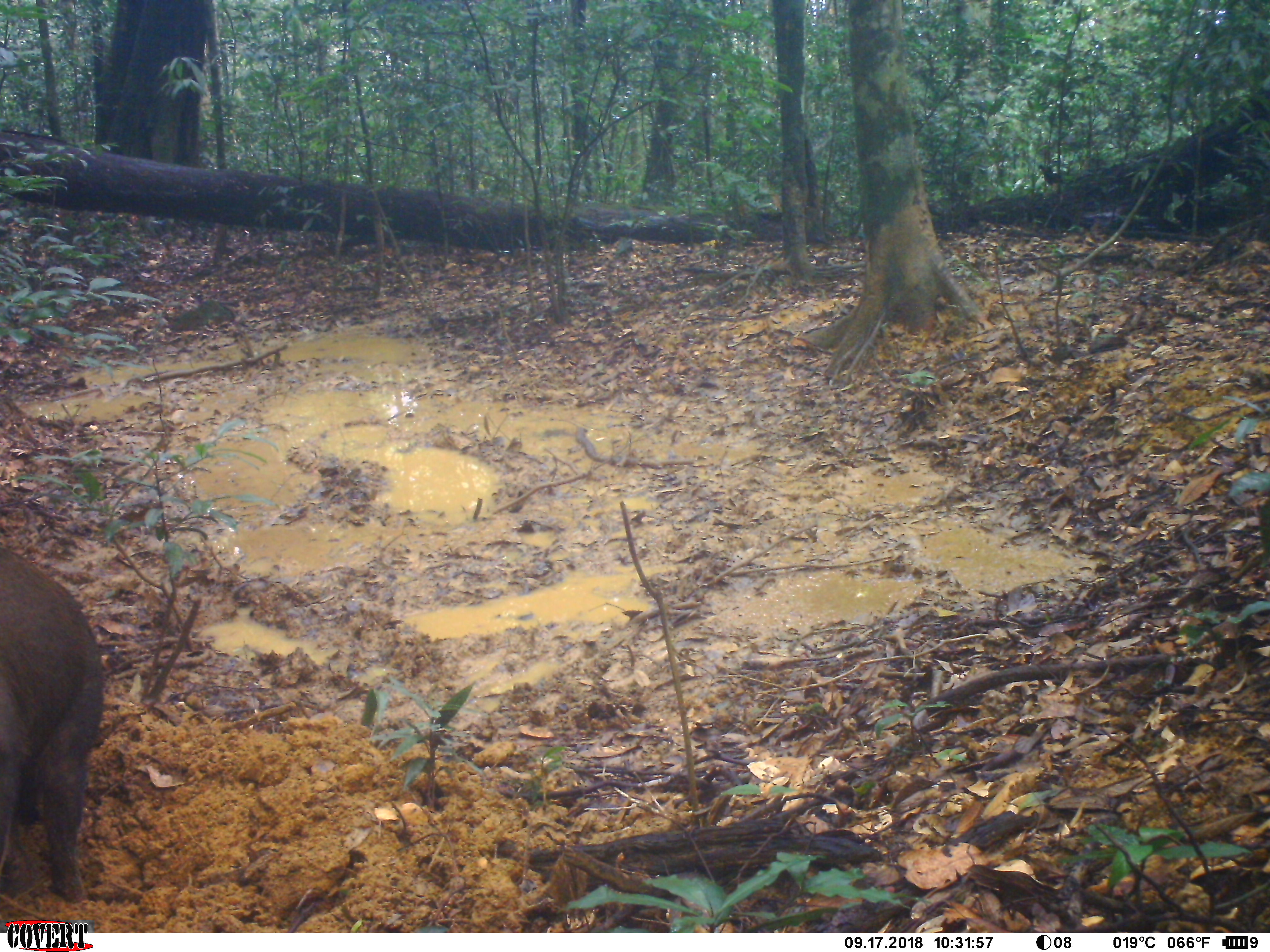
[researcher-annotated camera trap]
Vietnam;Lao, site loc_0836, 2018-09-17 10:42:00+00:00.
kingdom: Animalia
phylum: Chordata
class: Mammalia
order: Artiodactyla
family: Suidae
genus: Sus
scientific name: Sus scrofa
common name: eurasian wild pig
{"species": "eurasian wild pig (Sus scrofa)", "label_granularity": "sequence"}